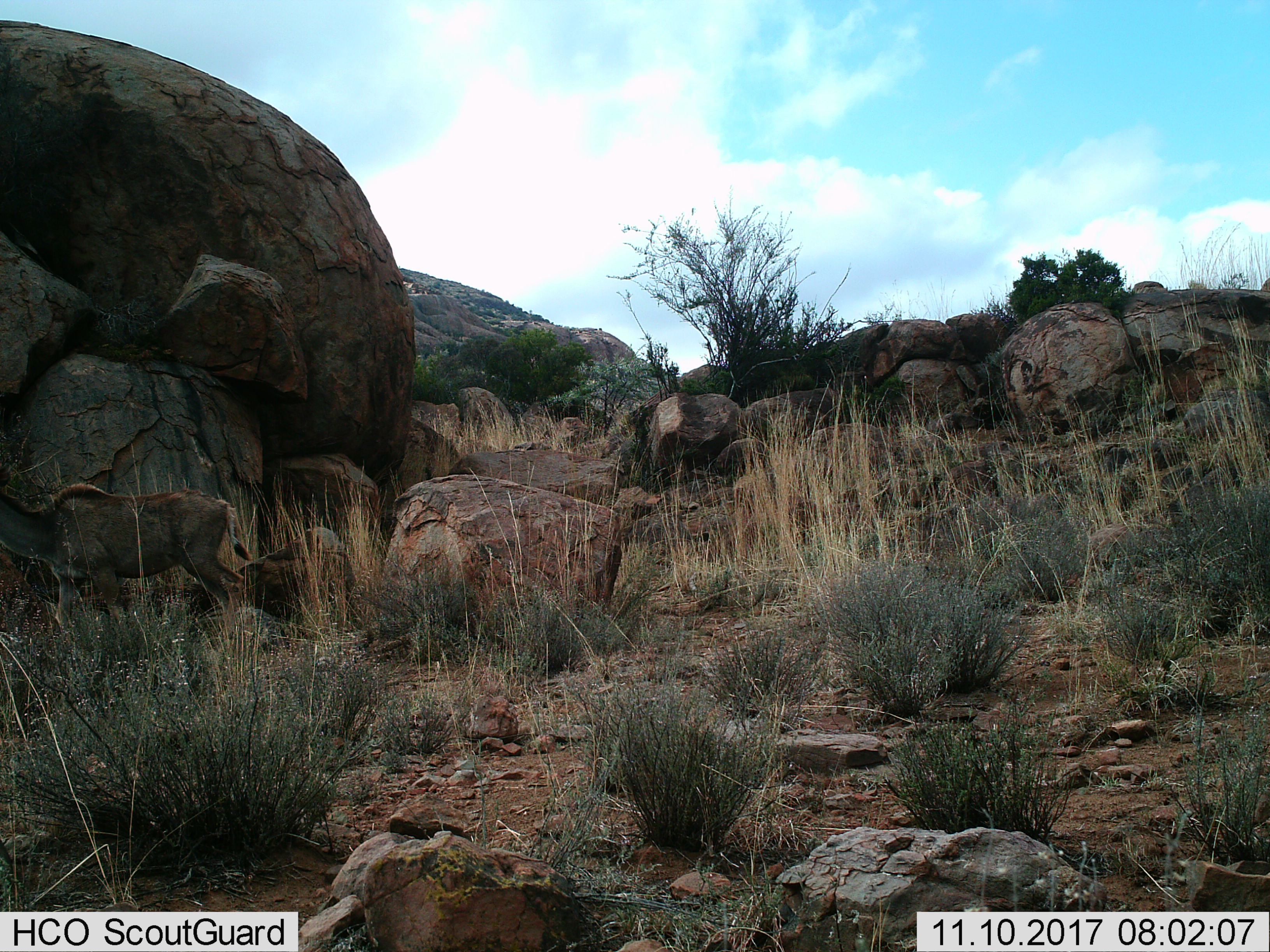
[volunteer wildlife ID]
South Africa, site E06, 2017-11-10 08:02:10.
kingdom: Animalia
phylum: Chordata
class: Mammalia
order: Artiodactyla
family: Bovidae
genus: Tragelaphus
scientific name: Tragelaphus strepsiceros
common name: greater kudu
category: kudu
Kudu (greater kudu) (Tragelaphus strepsiceros), count 1. Behavior (volunteer vote fractions): standing 0%, resting 0%, moving 100%, interacting 0%. Young present (vote fraction): 0%. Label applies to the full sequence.